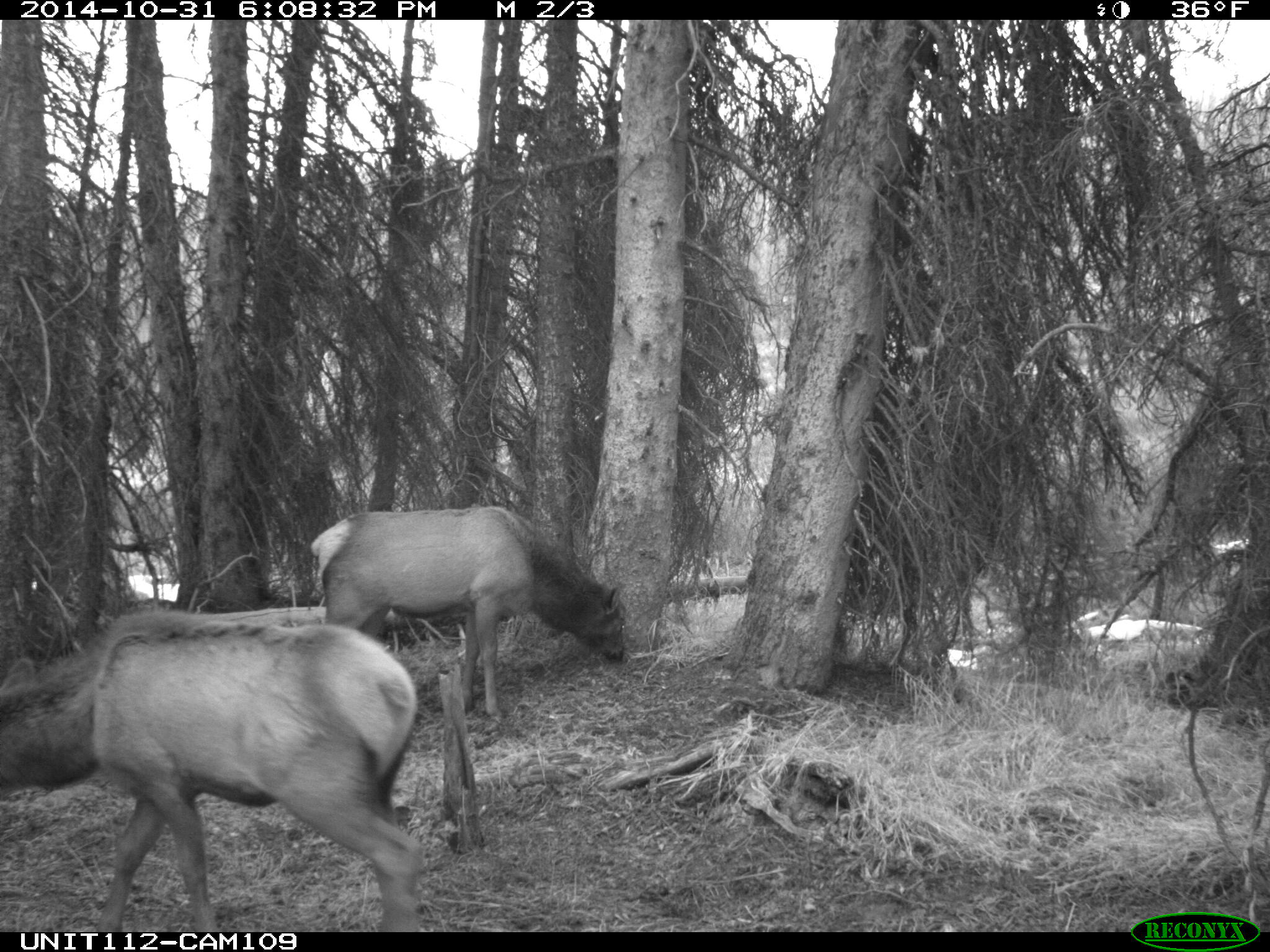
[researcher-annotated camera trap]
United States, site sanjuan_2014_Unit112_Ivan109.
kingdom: Animalia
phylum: Chordata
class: Mammalia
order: Artiodactyla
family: Cervidae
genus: Cervus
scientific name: Cervus elaphus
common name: red deer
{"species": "Cervus elaphus (red deer)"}